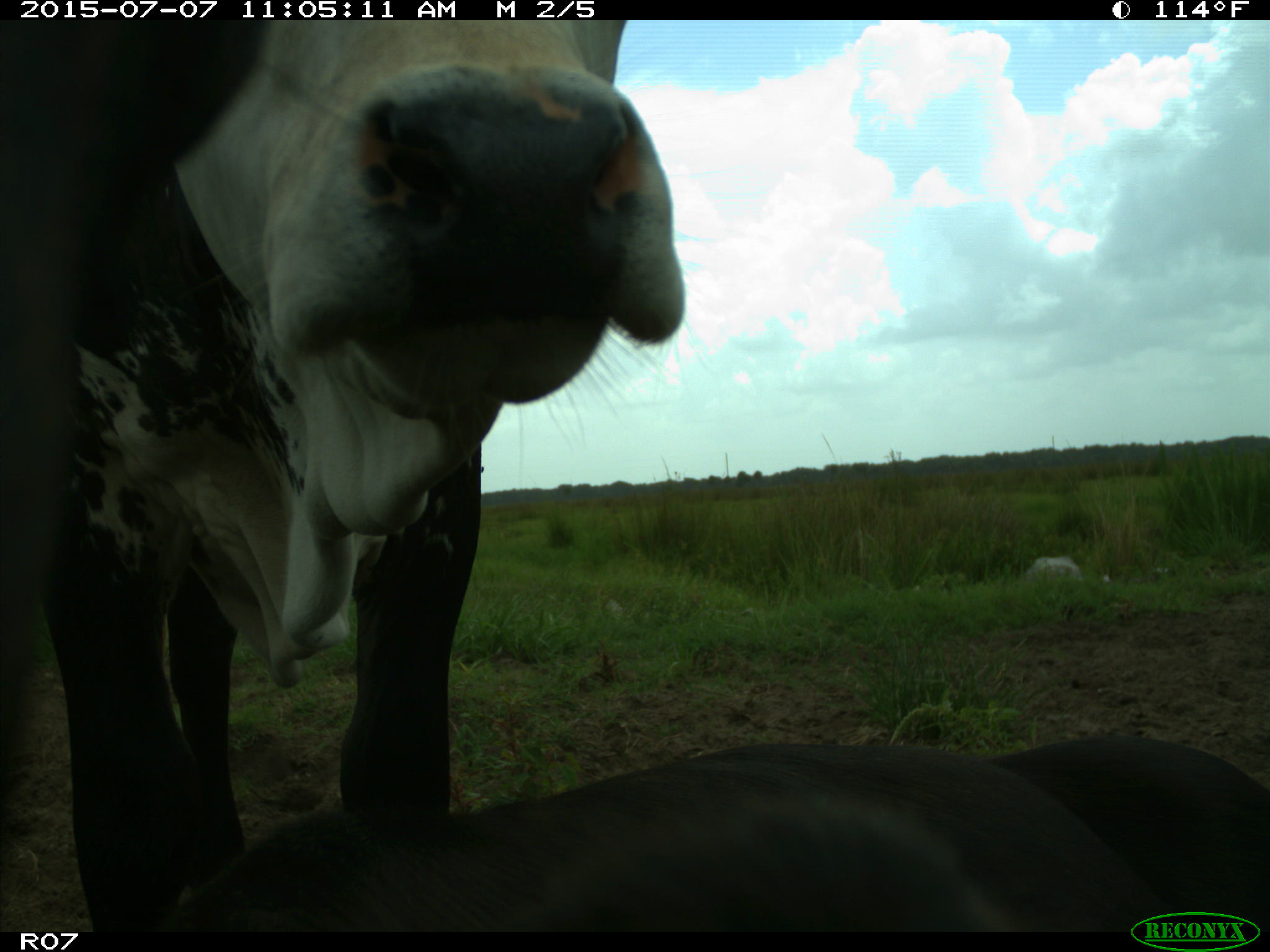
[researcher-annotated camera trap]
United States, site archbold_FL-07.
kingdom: Animalia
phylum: Chordata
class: Mammalia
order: Artiodactyla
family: Bovidae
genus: Bos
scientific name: Bos taurus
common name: domestic cow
Bos taurus (domestic cow).